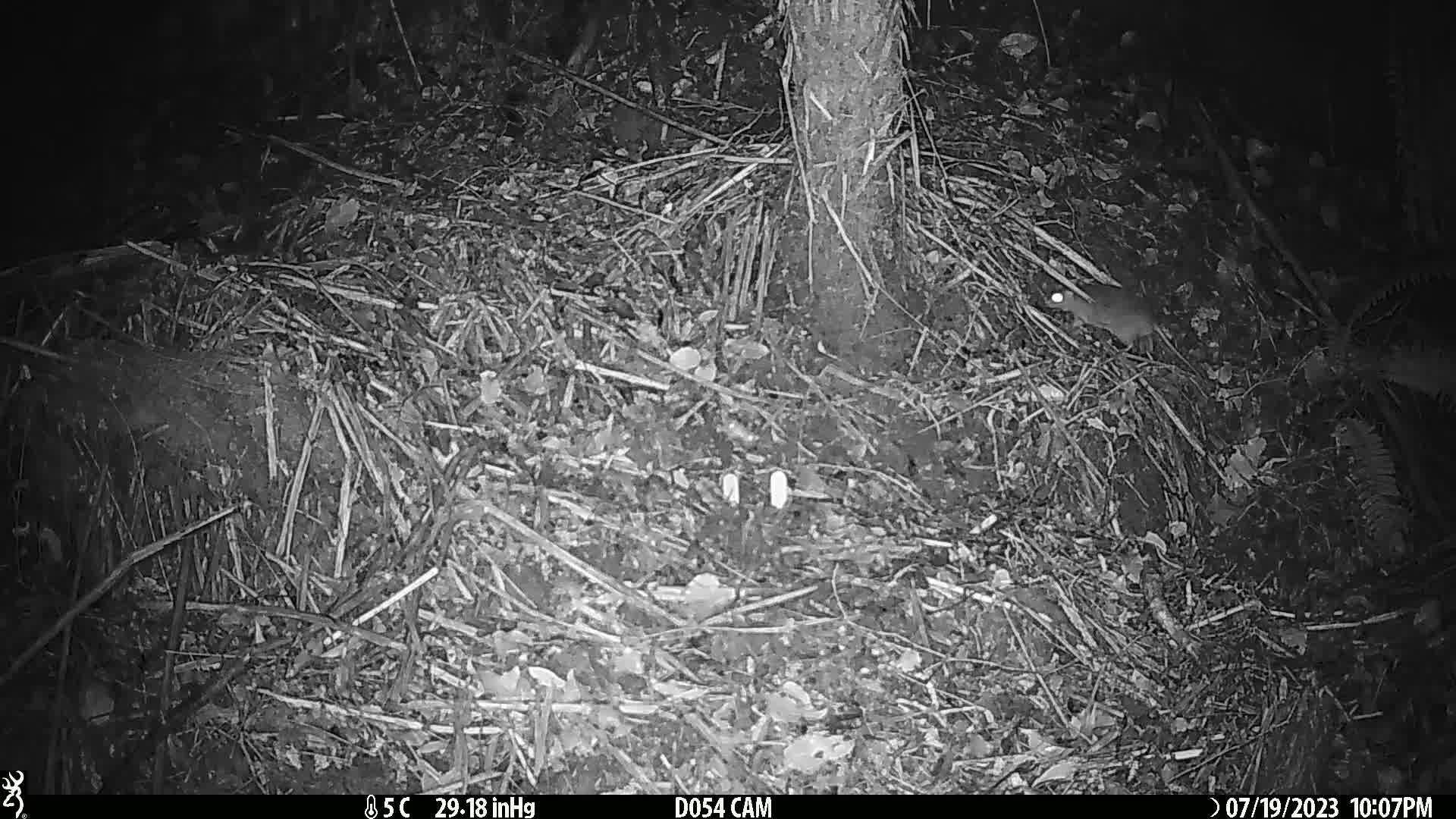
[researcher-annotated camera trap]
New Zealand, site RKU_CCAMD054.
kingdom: Animalia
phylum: Chordata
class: Mammalia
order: Rodentia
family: Muridae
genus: Rattus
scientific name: Rattus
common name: rat